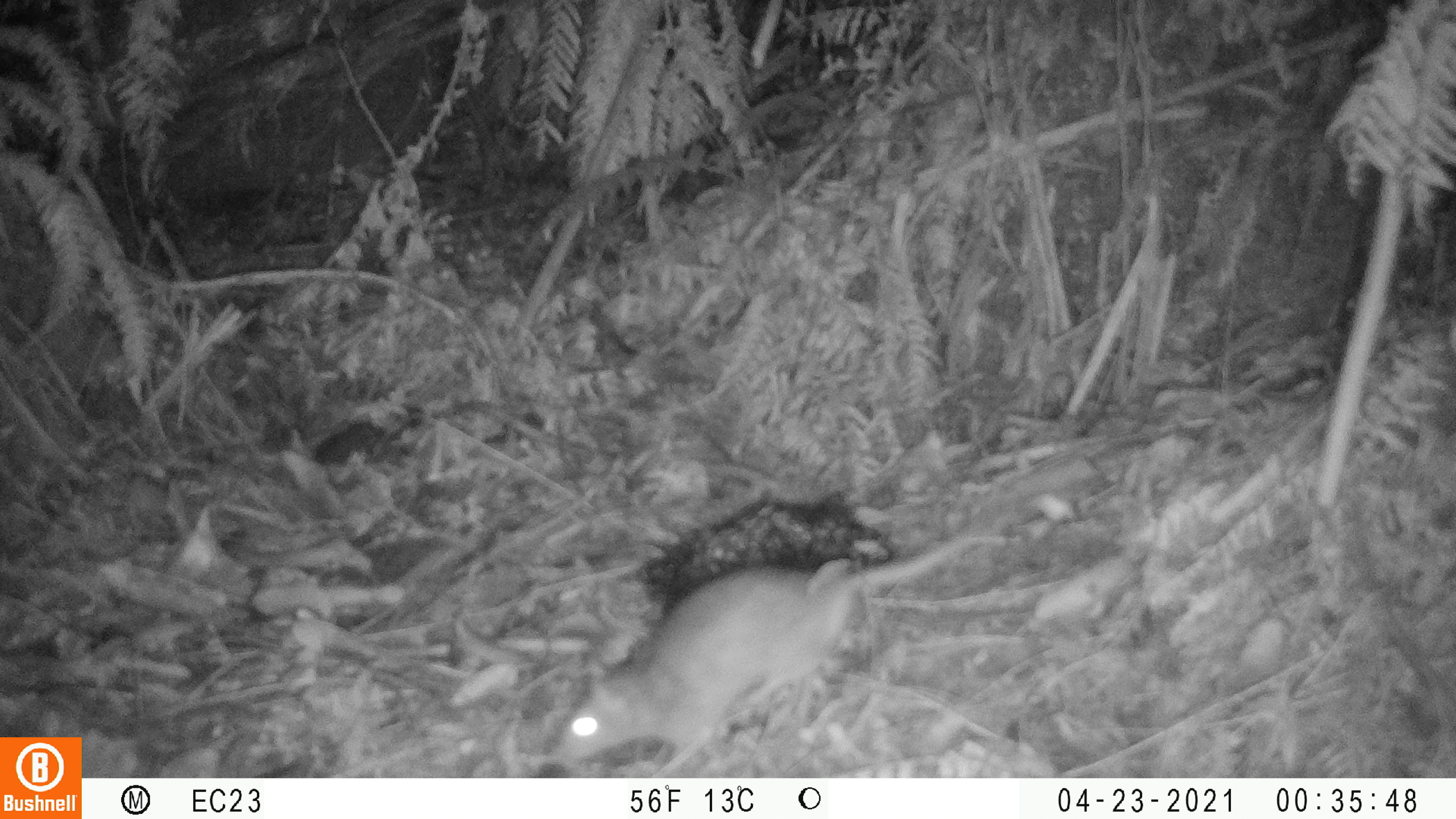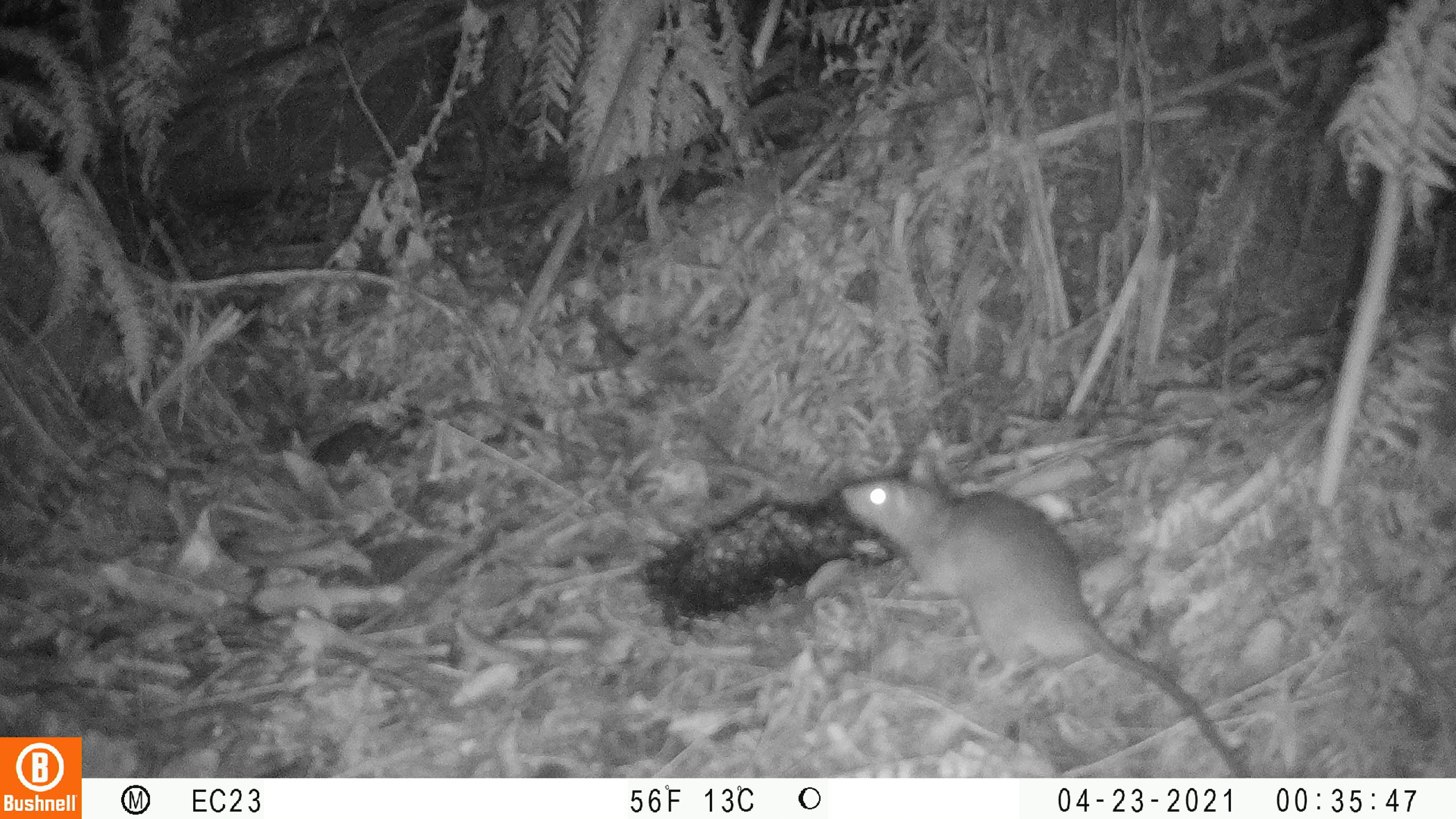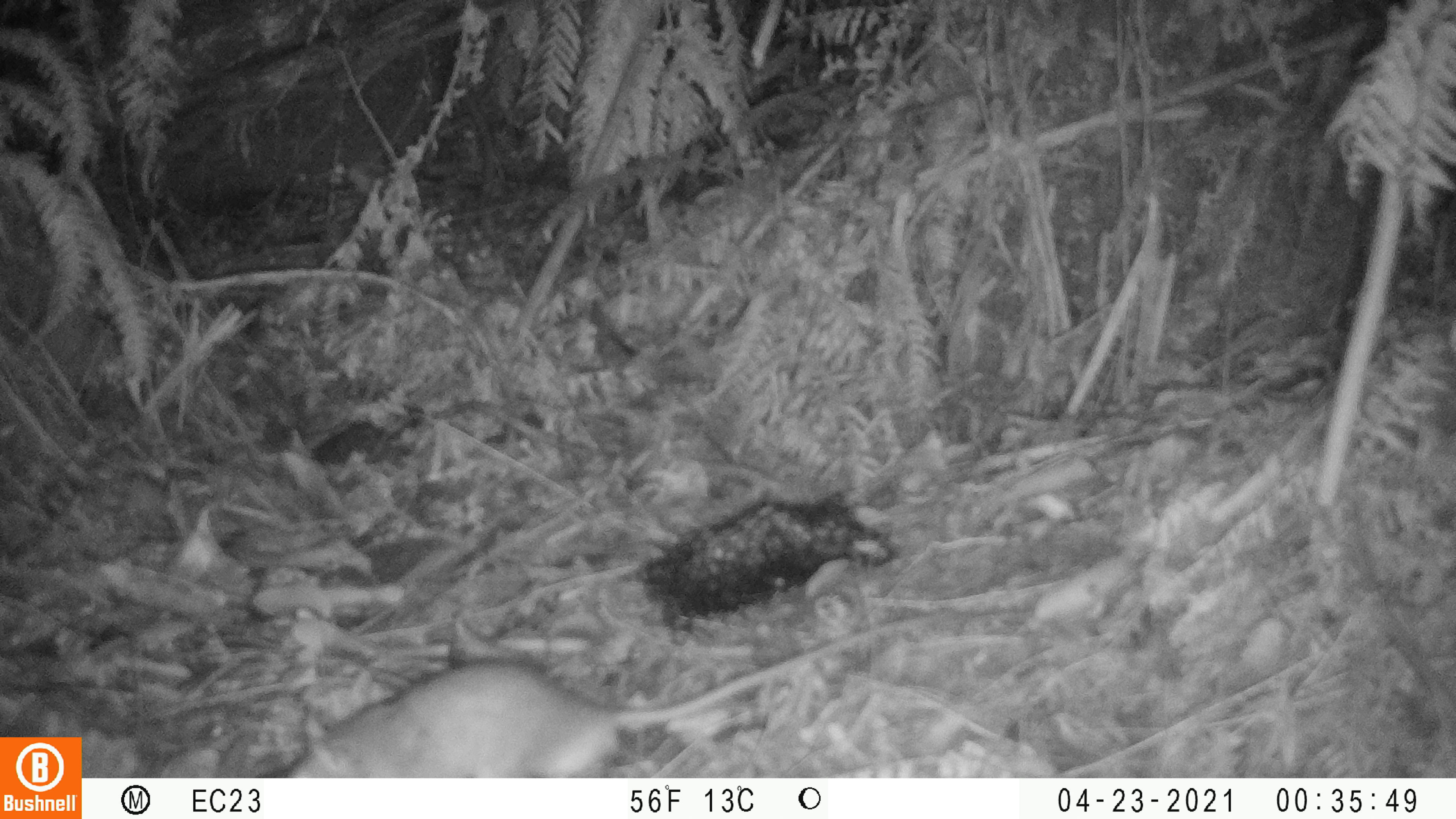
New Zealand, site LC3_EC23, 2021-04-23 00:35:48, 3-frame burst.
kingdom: Animalia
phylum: Chordata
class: Mammalia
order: Rodentia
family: Muridae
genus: Rattus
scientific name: Rattus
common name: rat